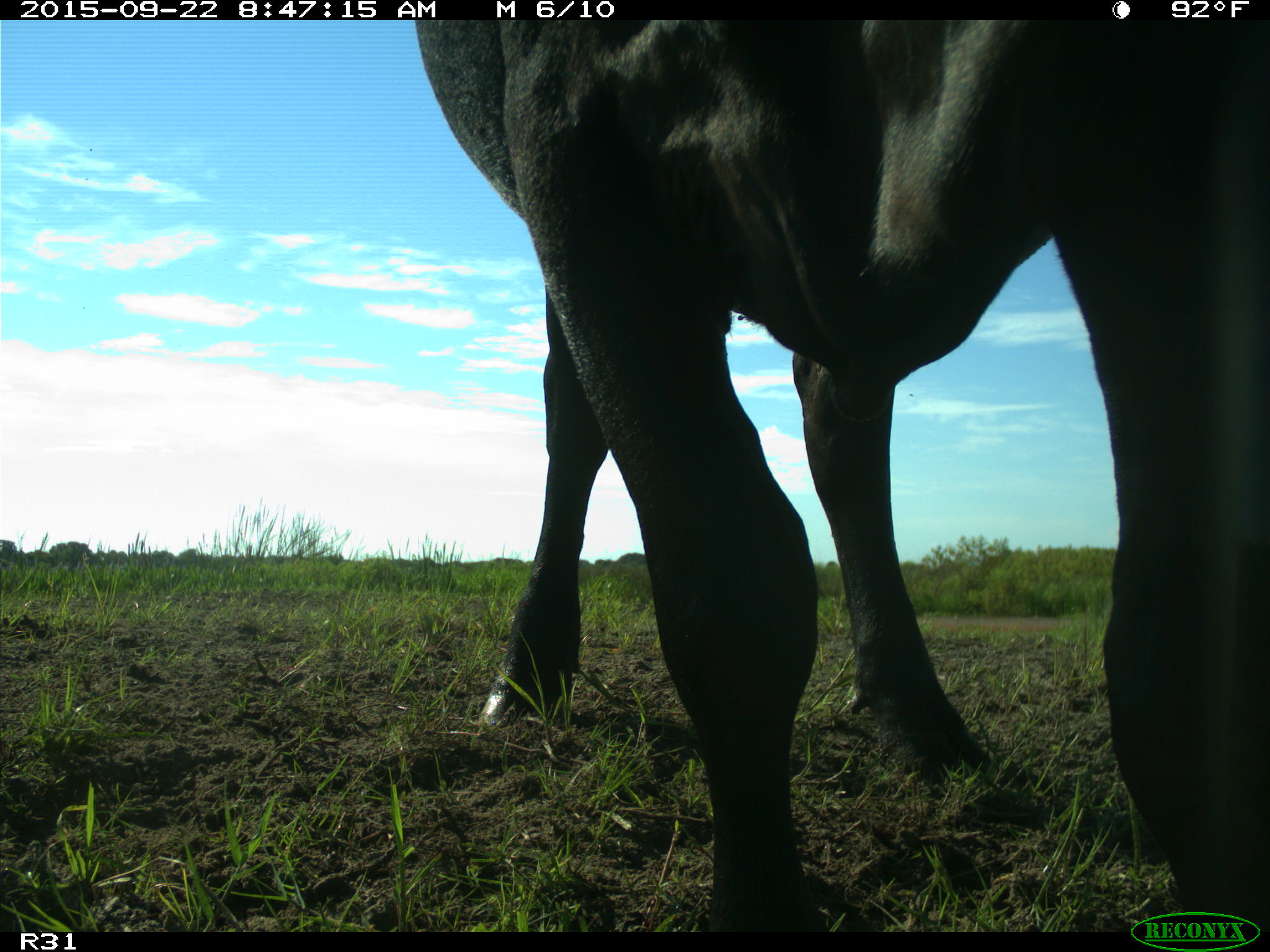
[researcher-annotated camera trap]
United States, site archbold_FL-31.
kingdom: Animalia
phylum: Chordata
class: Mammalia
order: Artiodactyla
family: Bovidae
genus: Bos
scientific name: Bos taurus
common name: domestic cow